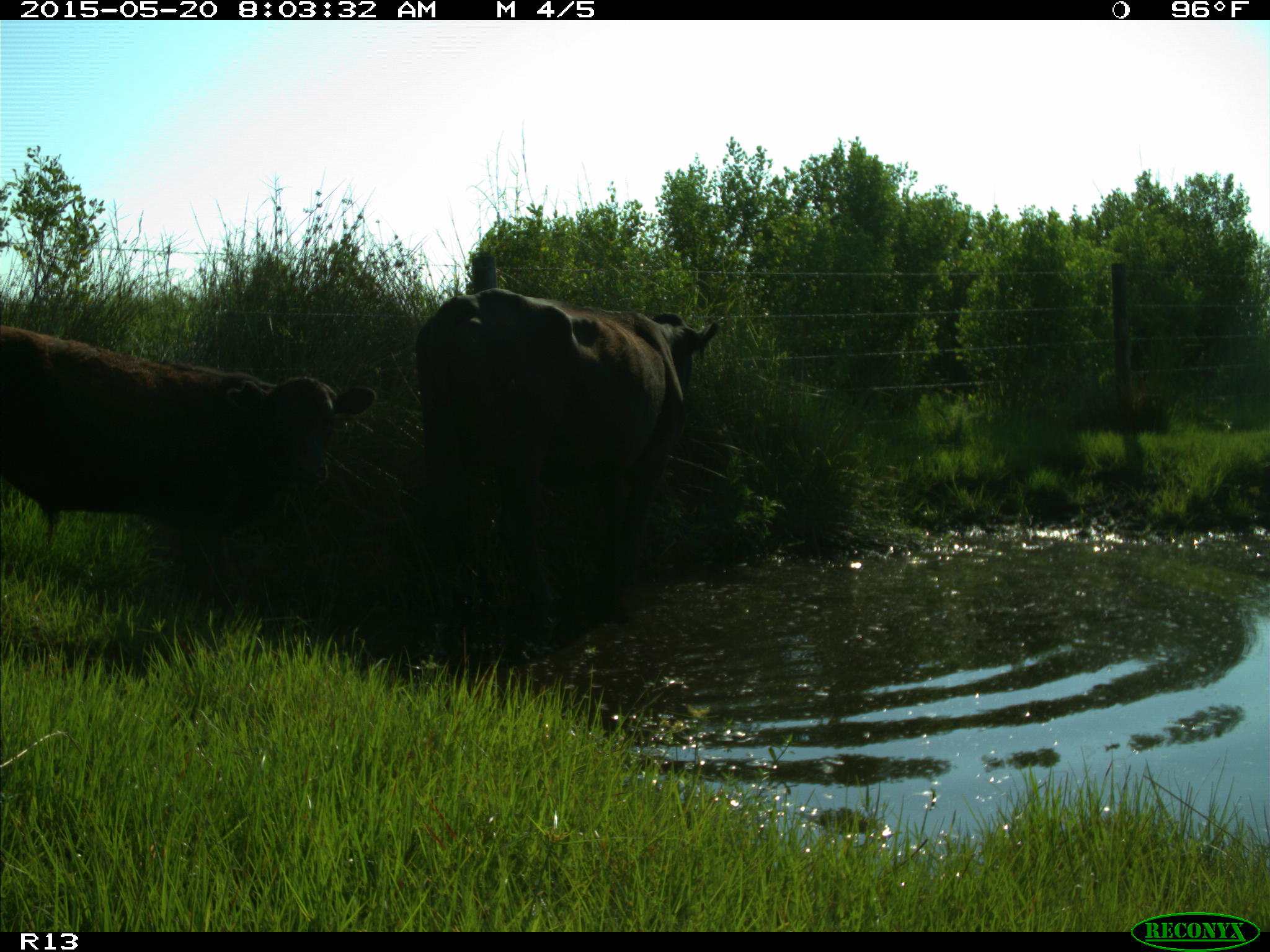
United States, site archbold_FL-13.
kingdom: Animalia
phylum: Chordata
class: Mammalia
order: Artiodactyla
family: Bovidae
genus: Bos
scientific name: Bos taurus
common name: domestic cow